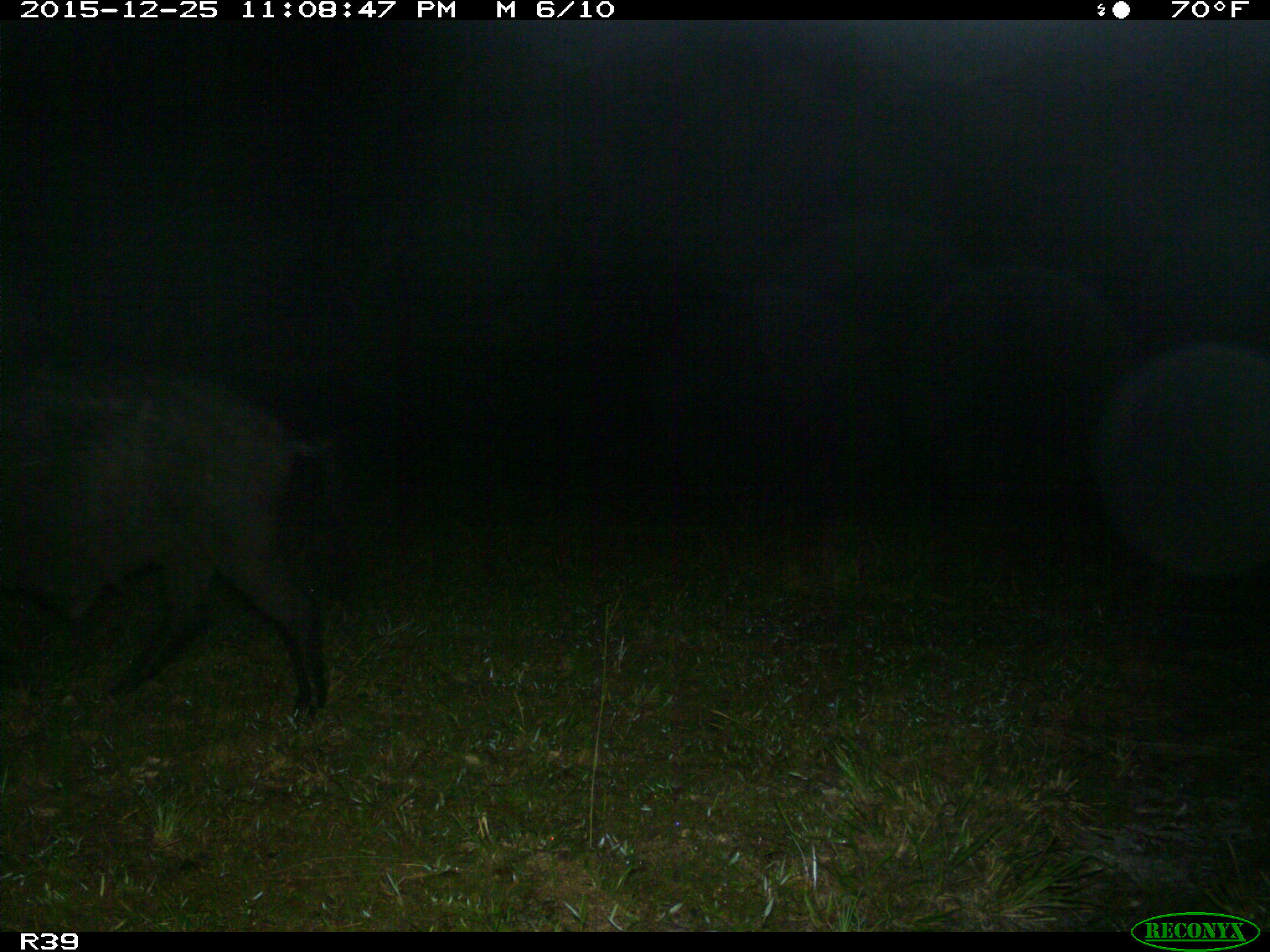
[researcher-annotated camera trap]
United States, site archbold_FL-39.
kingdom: Animalia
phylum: Chordata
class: Mammalia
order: Artiodactyla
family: Suidae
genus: Sus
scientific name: Sus scrofa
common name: wild boar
Sus scrofa (wild boar).